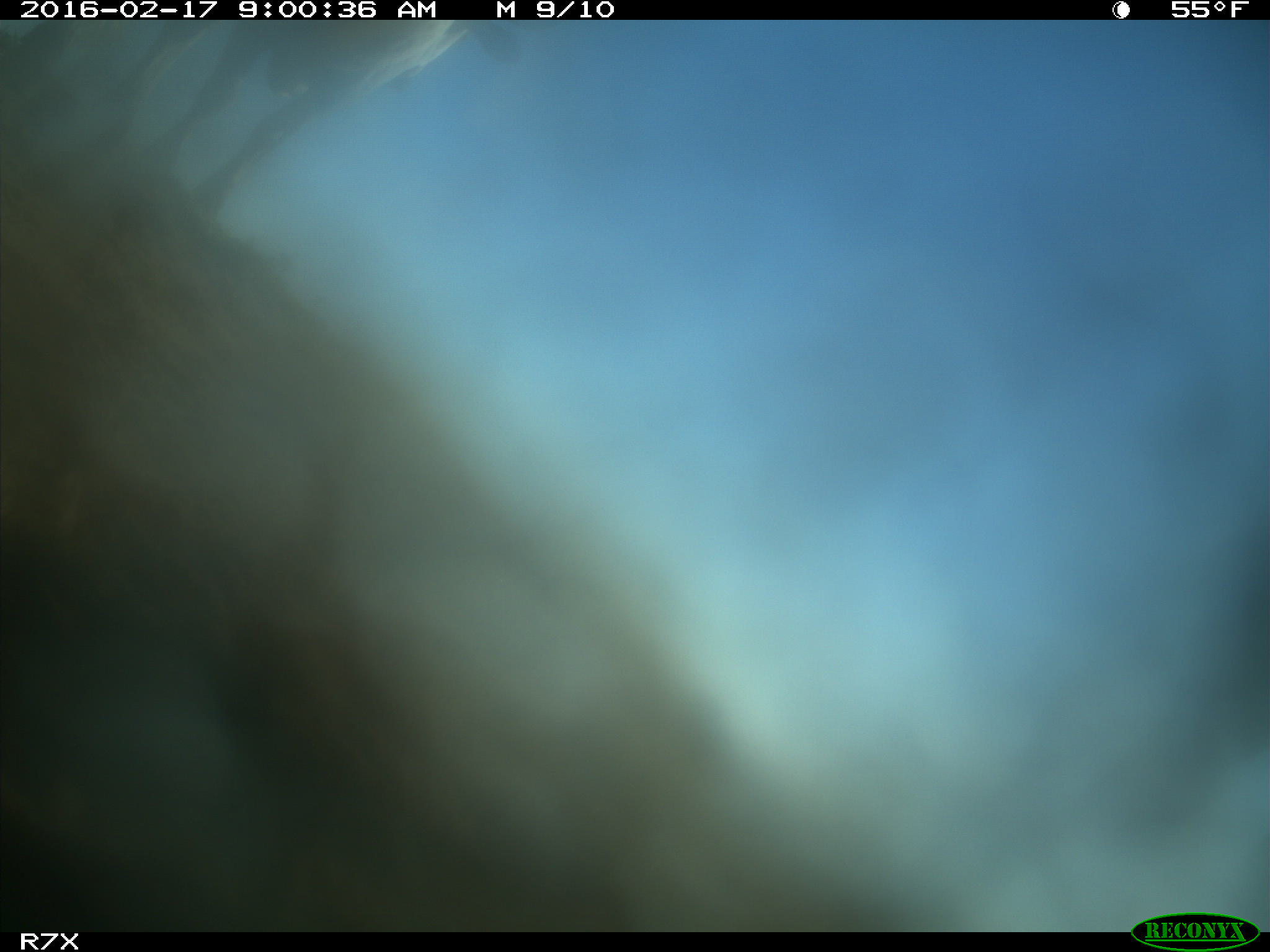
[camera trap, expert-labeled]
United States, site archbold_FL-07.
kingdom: Animalia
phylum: Chordata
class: Mammalia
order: Artiodactyla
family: Bovidae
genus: Bos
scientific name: Bos taurus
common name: domestic cow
Bos taurus (domestic cow).